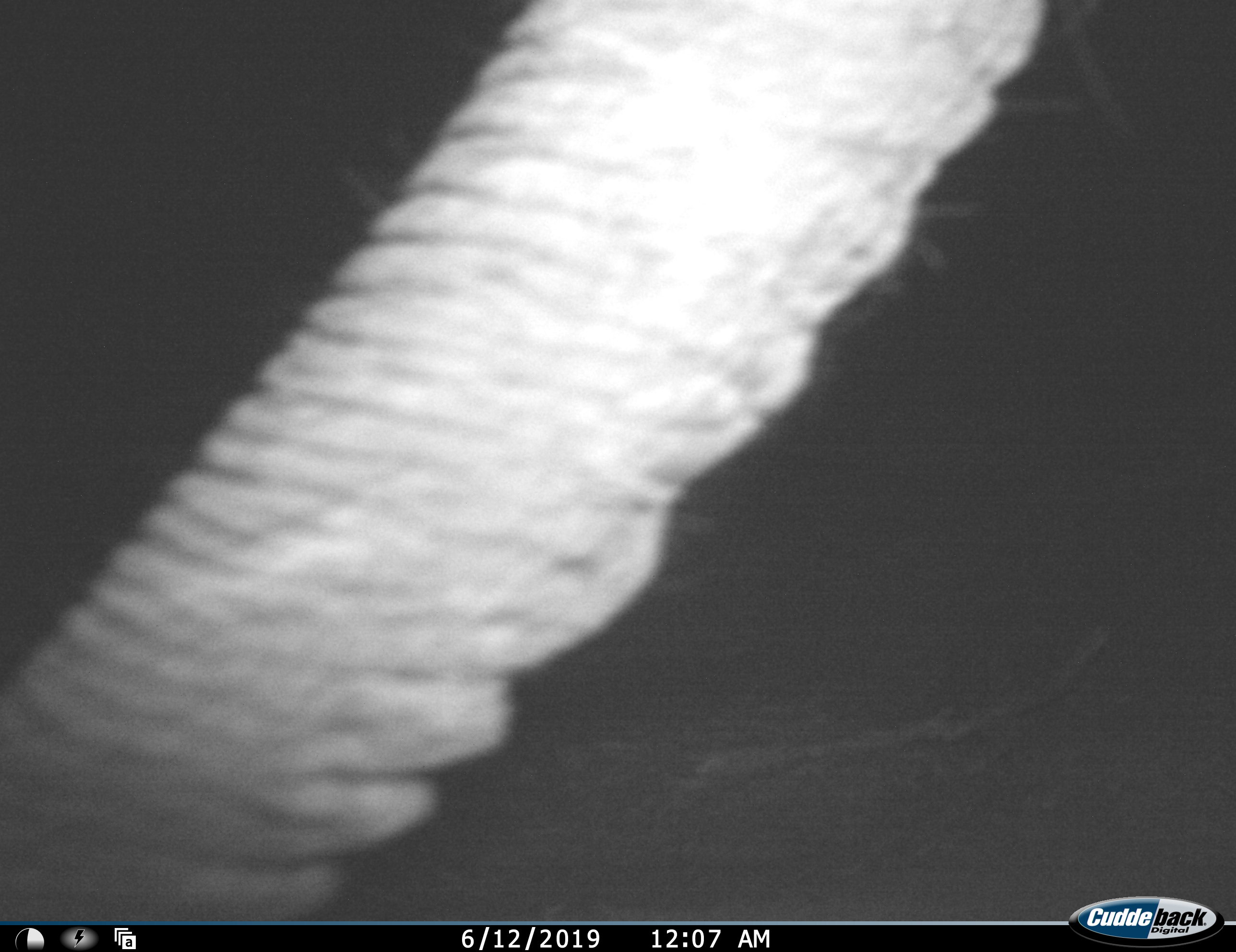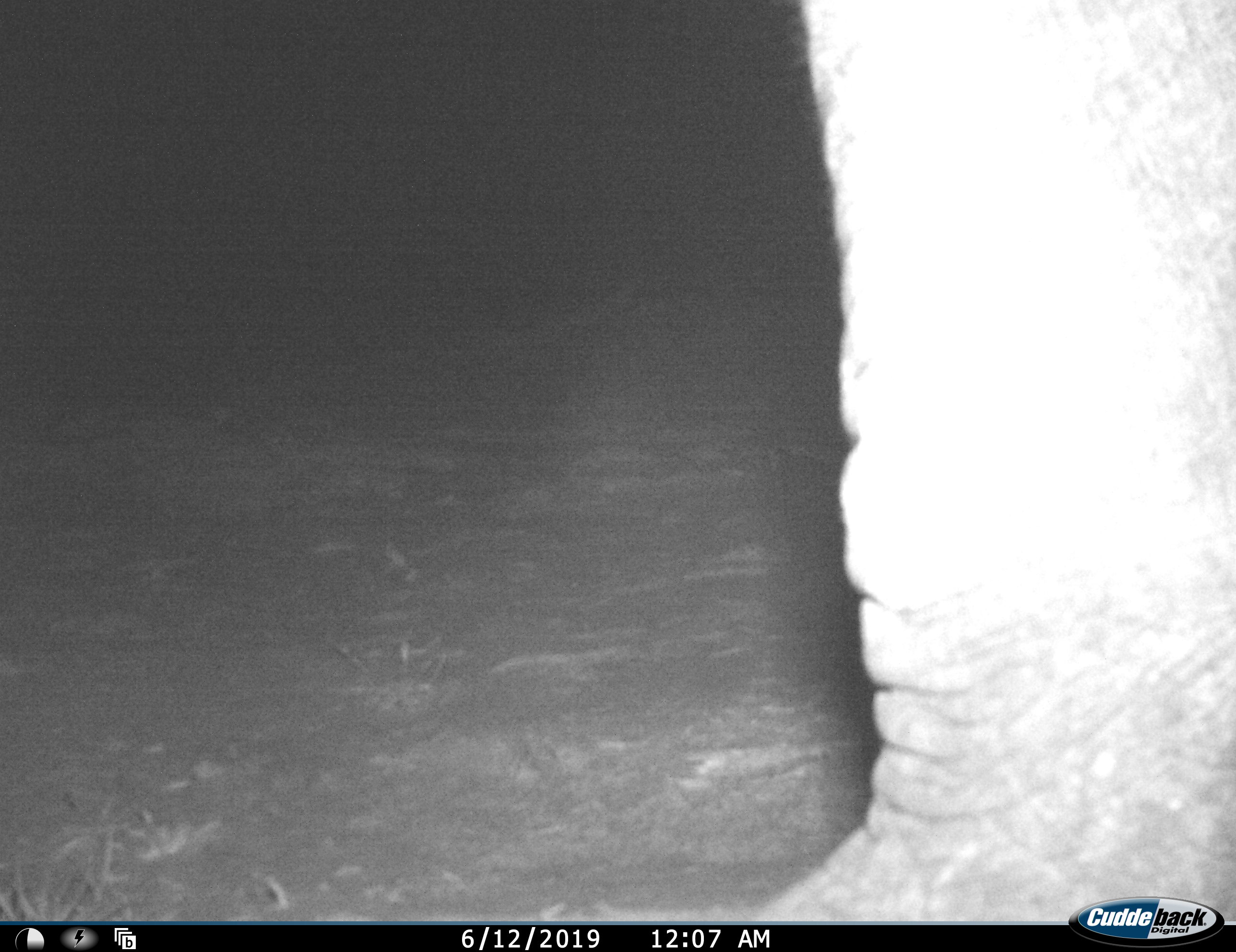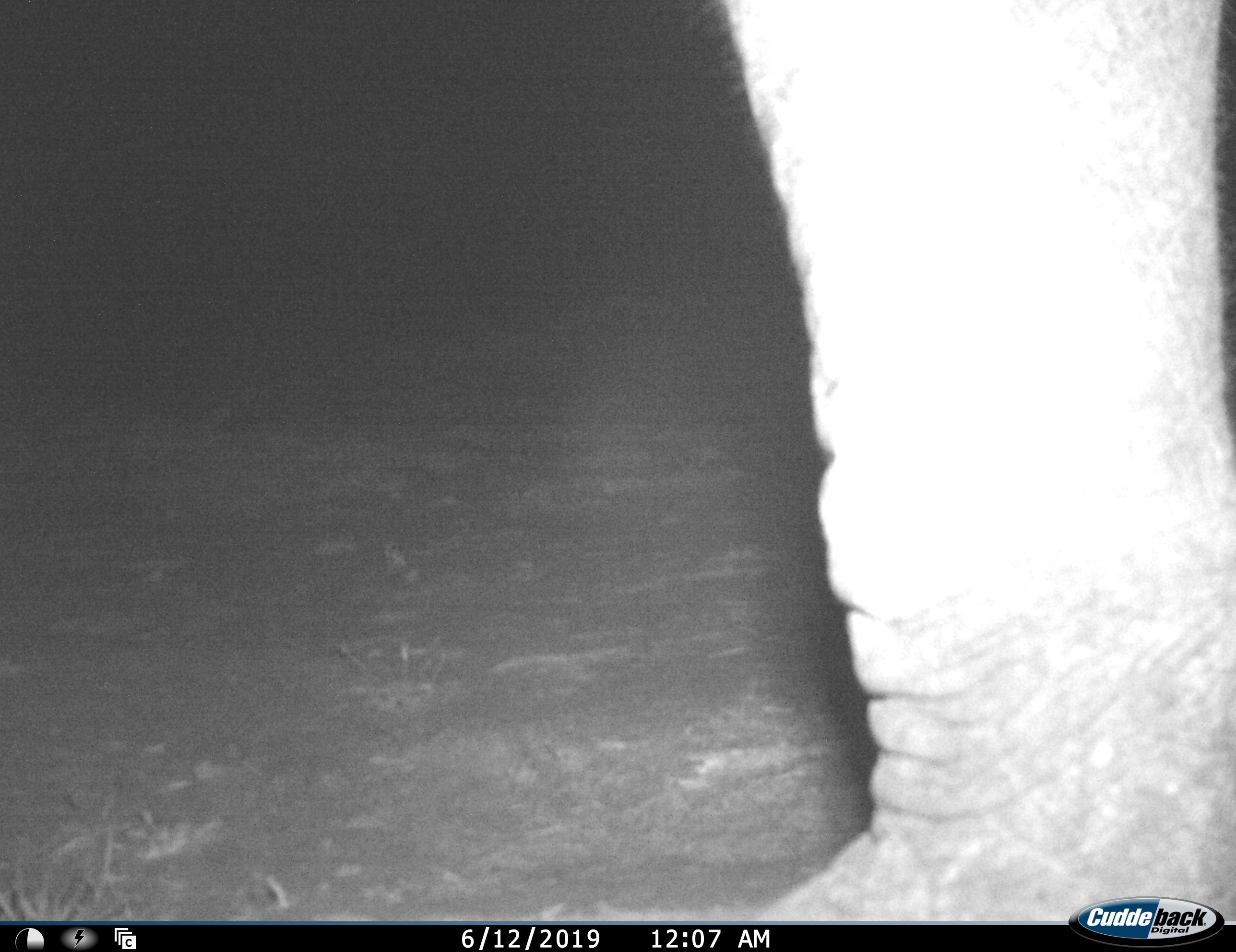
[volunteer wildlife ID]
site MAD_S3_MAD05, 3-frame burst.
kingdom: Animalia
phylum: Chordata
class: Mammalia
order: Proboscidea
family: Elephantidae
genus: Loxodonta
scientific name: Loxodonta africana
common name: african bush elephant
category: elephant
Elephant (african bush elephant) (Loxodonta africana), count 1. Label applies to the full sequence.